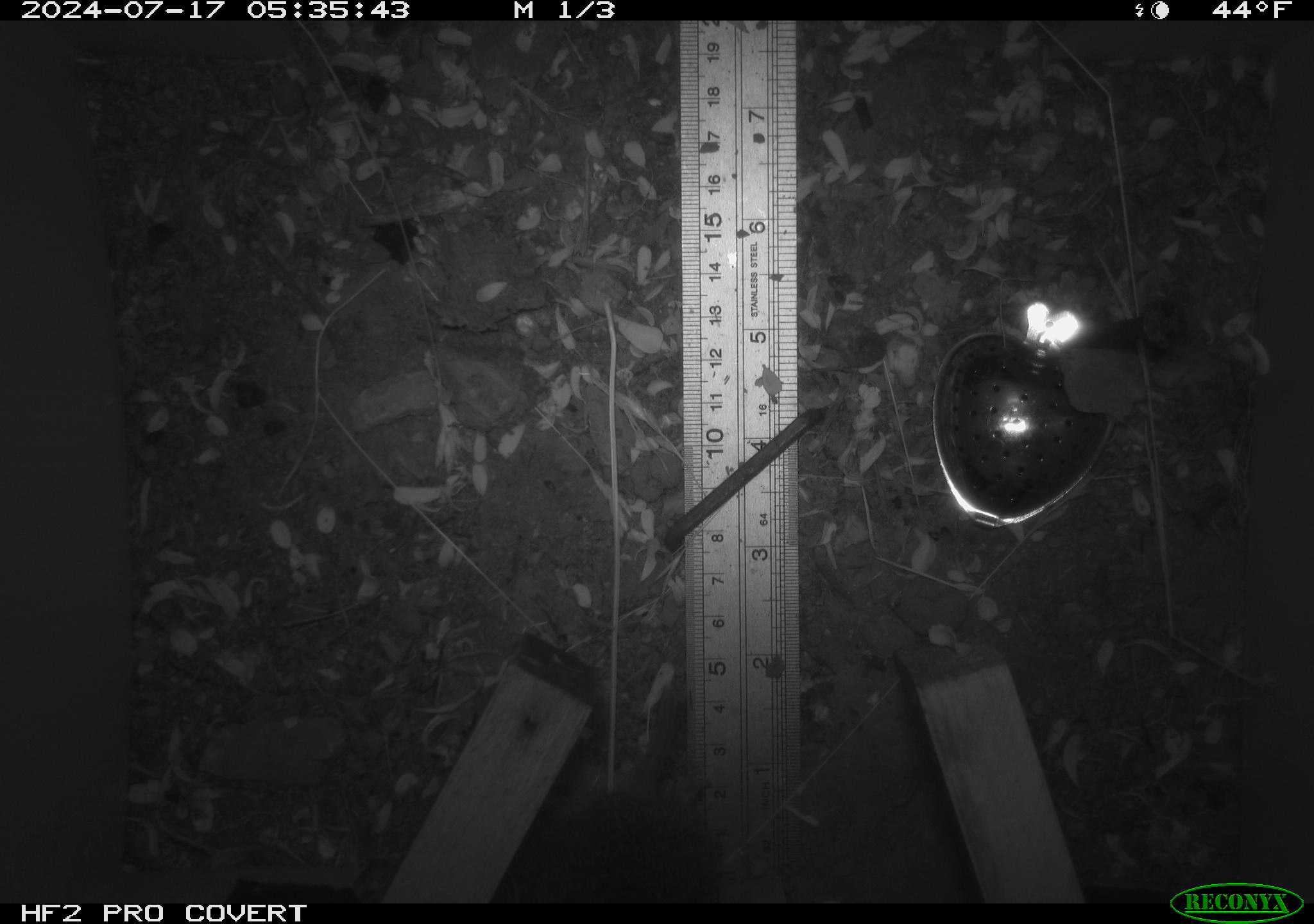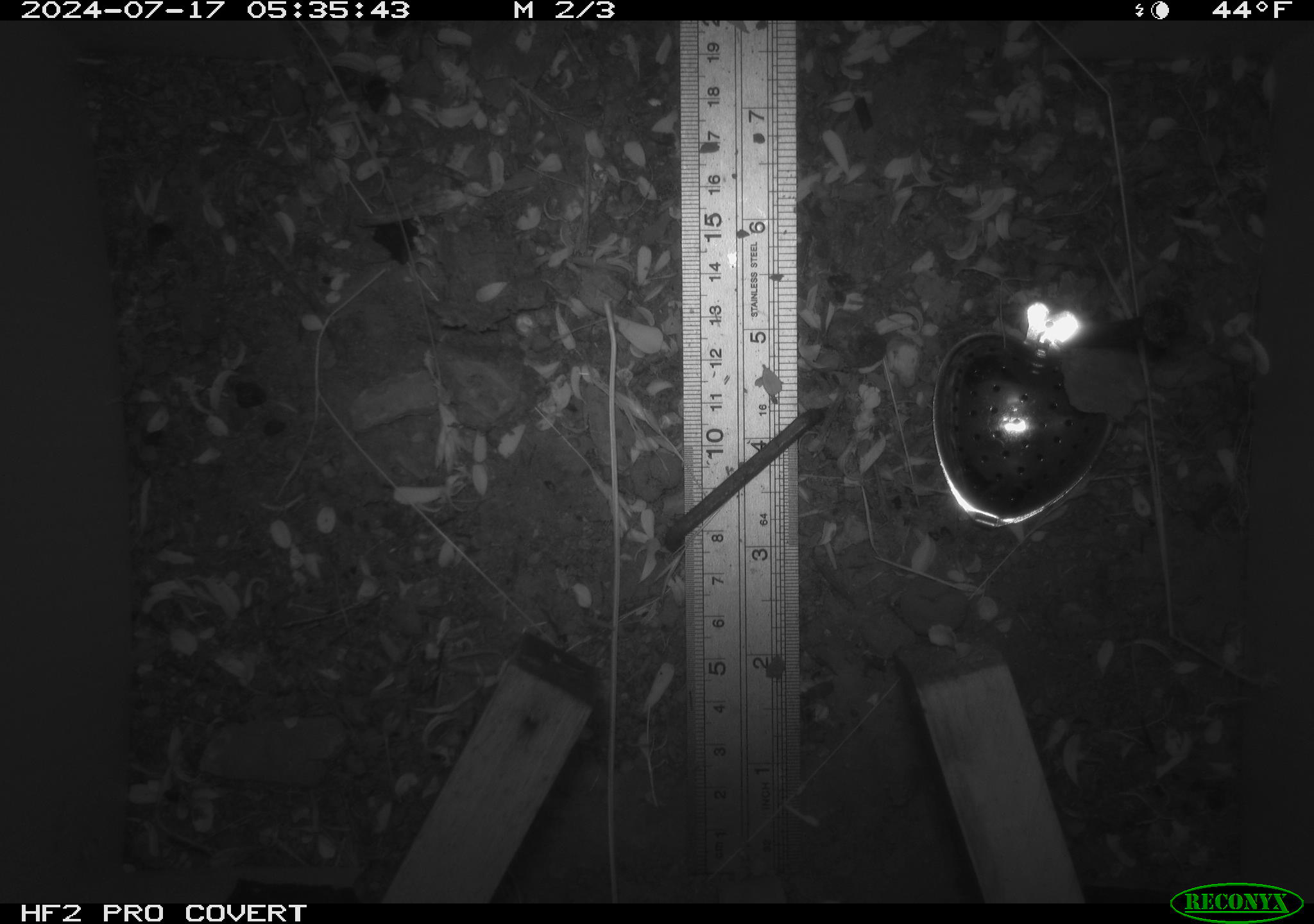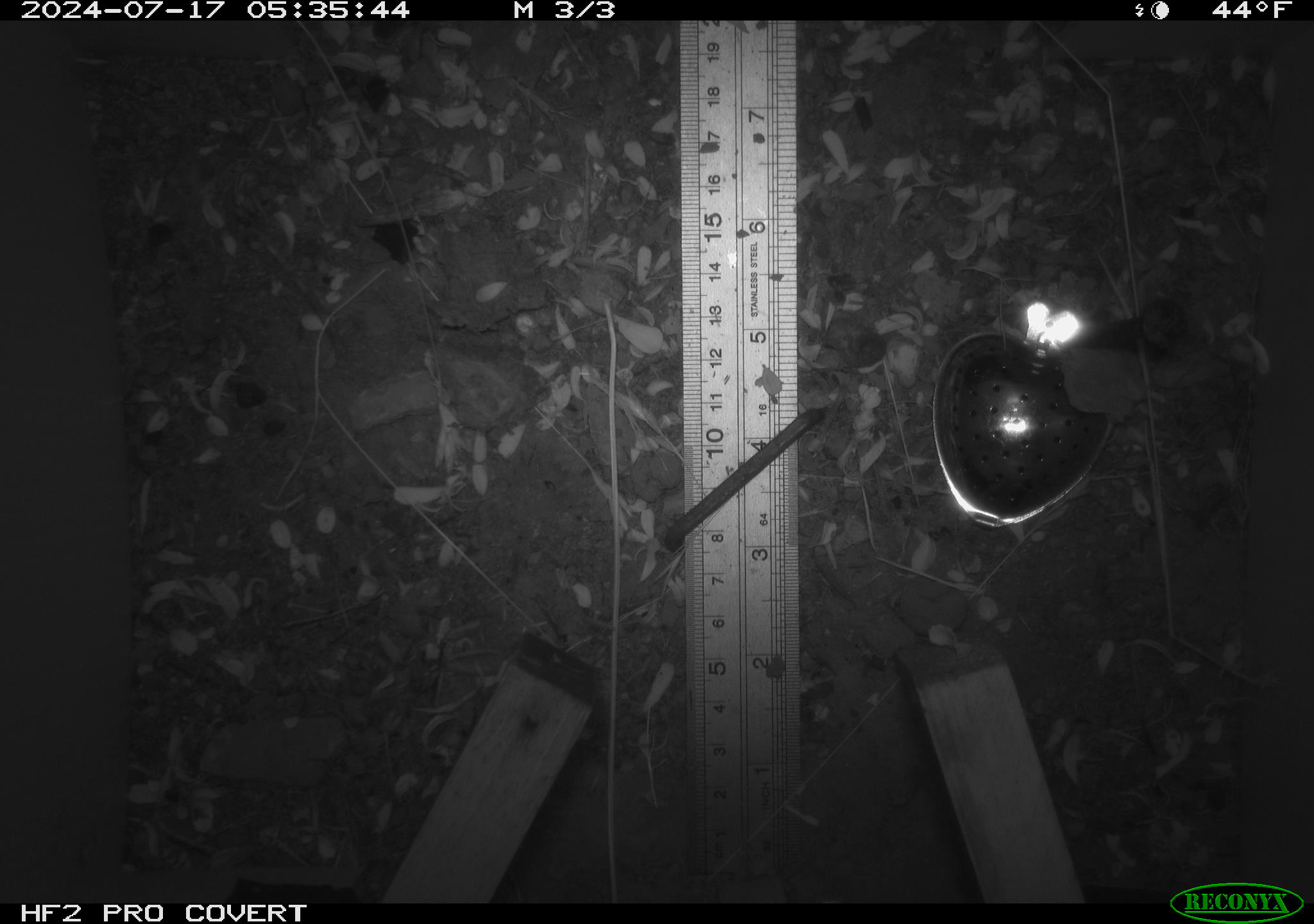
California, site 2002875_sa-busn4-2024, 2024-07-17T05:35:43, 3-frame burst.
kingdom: Animalia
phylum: Chordata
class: Mammalia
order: Rodentia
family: Cricetidae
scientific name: Arvicolinae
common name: voles, lemmings, and muskrats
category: arvicolinae subfamily